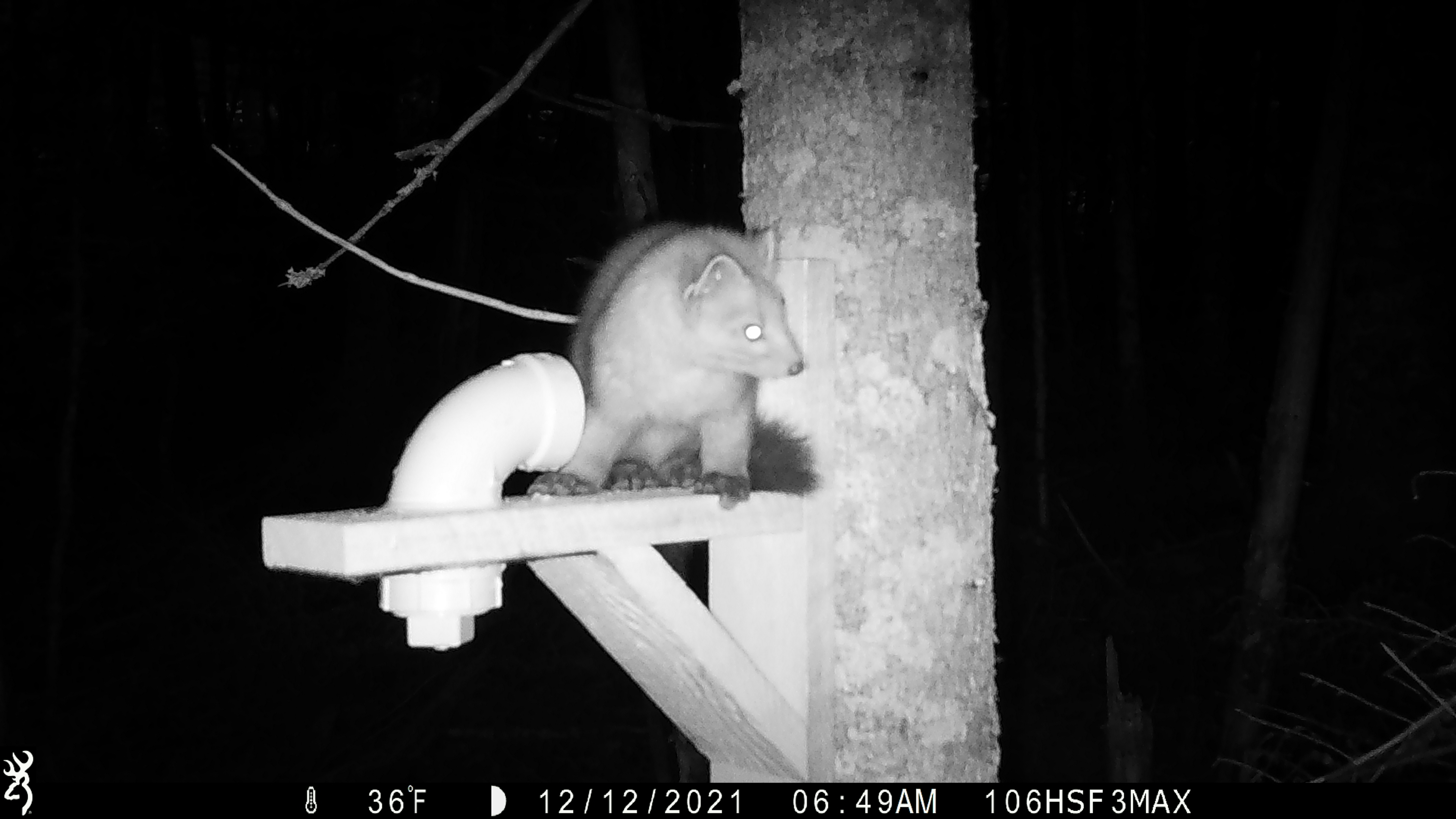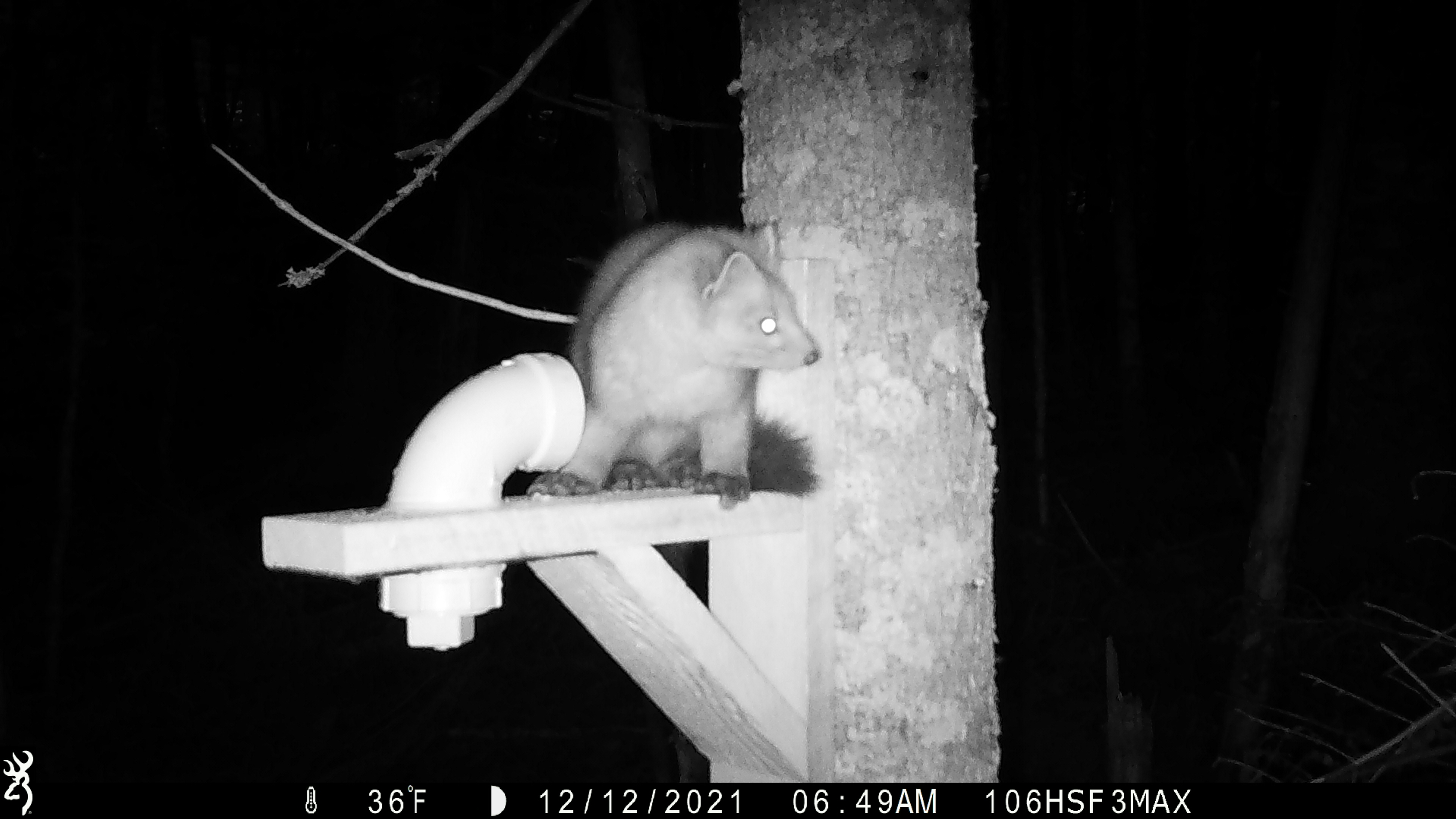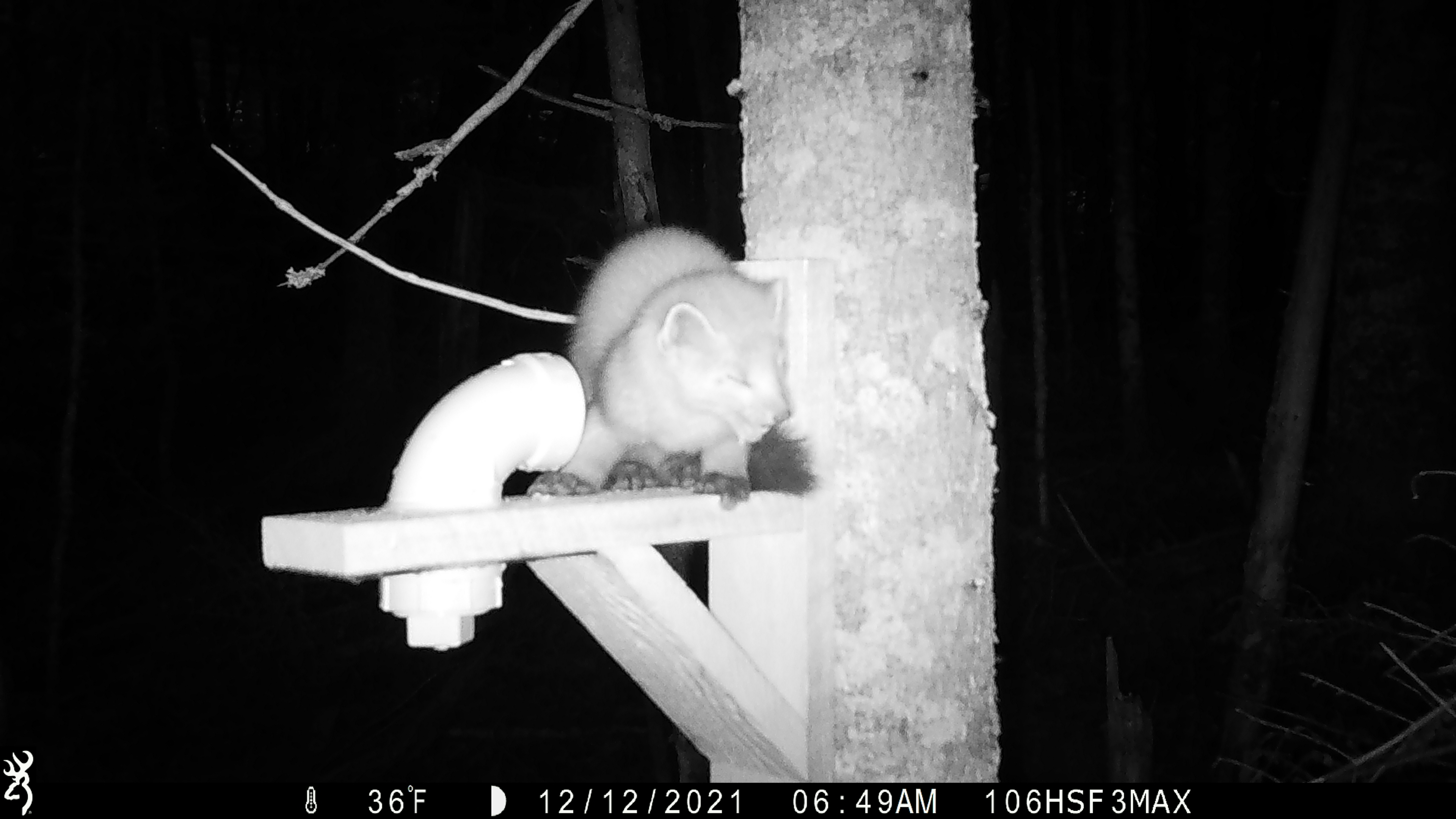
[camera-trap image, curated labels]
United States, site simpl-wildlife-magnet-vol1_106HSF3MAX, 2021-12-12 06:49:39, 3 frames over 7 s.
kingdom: Animalia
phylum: Chordata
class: Mammalia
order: Carnivora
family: Mustelidae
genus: Martes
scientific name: Martes americana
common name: american marten